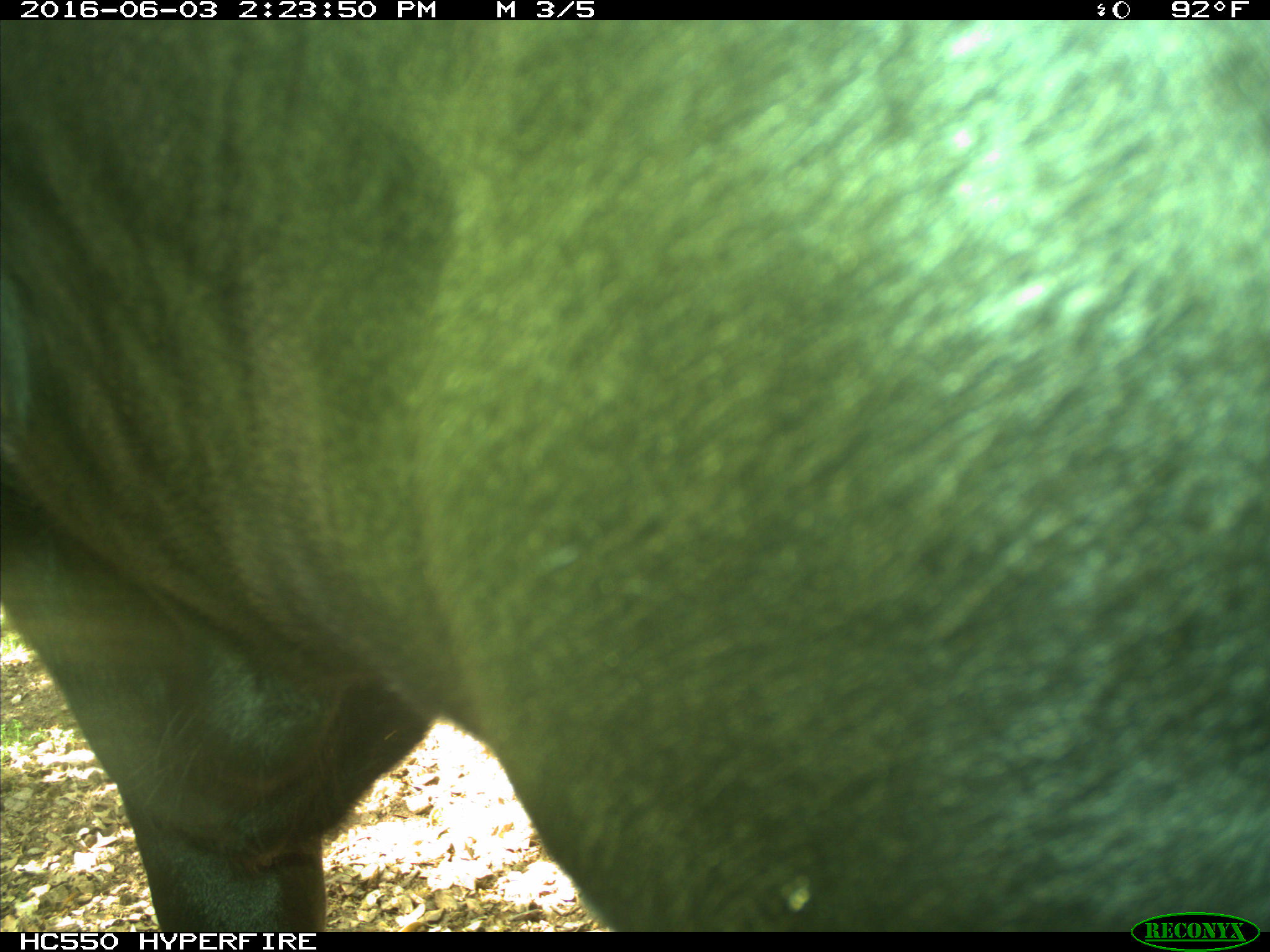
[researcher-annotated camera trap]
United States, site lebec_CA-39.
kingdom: Animalia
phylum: Chordata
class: Mammalia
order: Artiodactyla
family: Bovidae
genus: Bos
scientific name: Bos taurus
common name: domestic cow